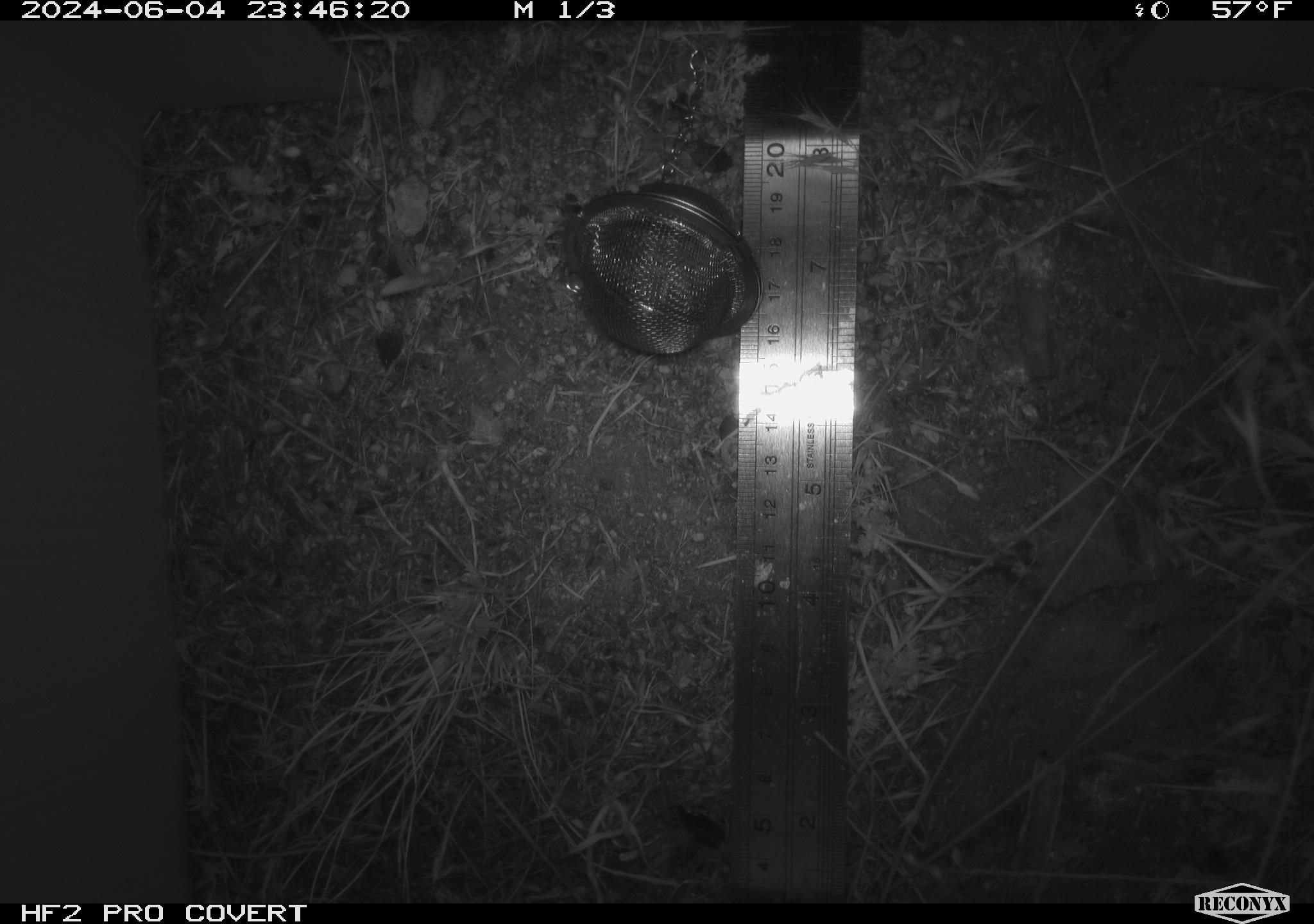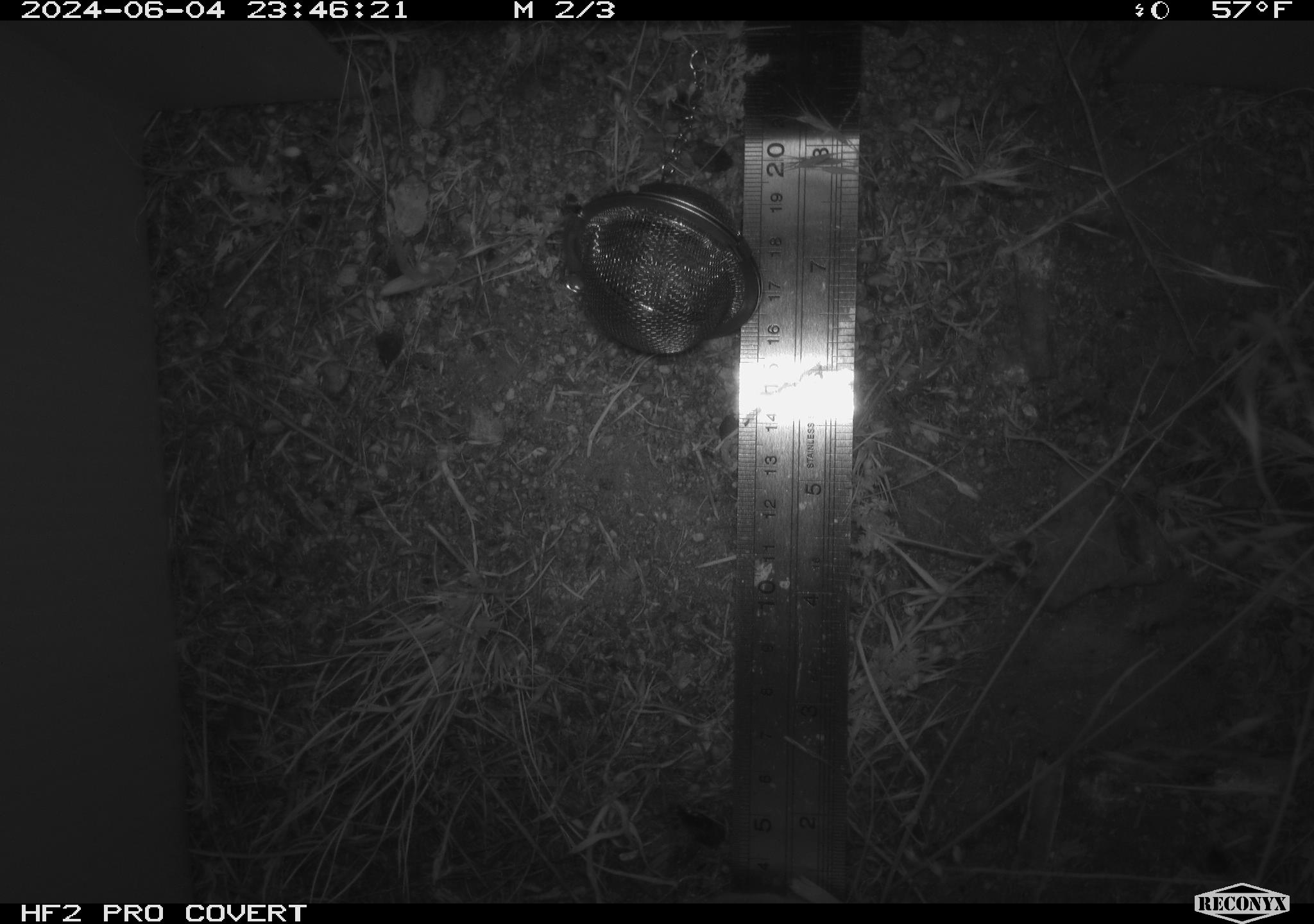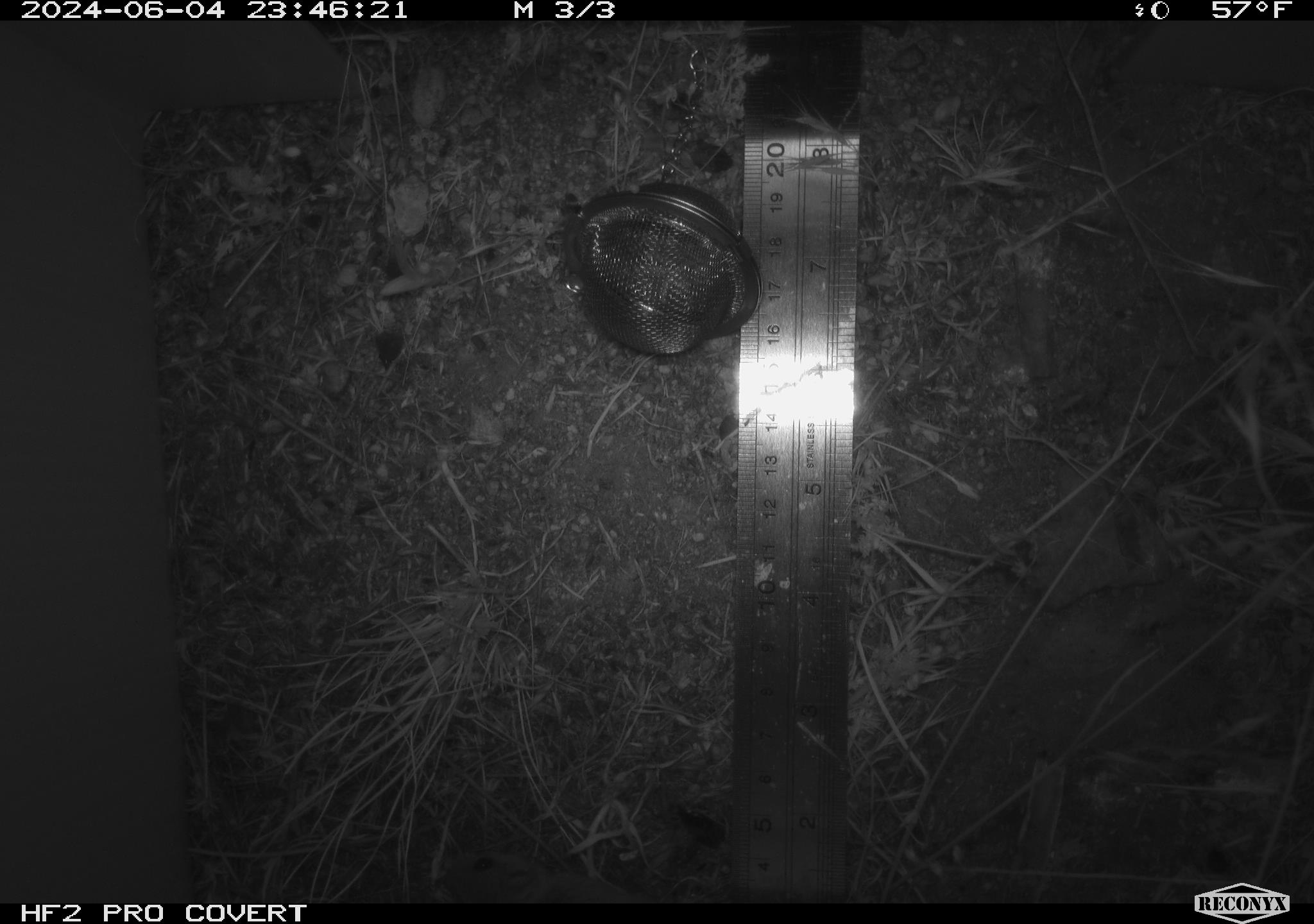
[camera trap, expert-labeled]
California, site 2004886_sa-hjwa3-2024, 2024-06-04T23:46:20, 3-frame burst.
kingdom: Animalia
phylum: Chordata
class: Mammalia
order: Rodentia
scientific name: Rodentia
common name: rodent